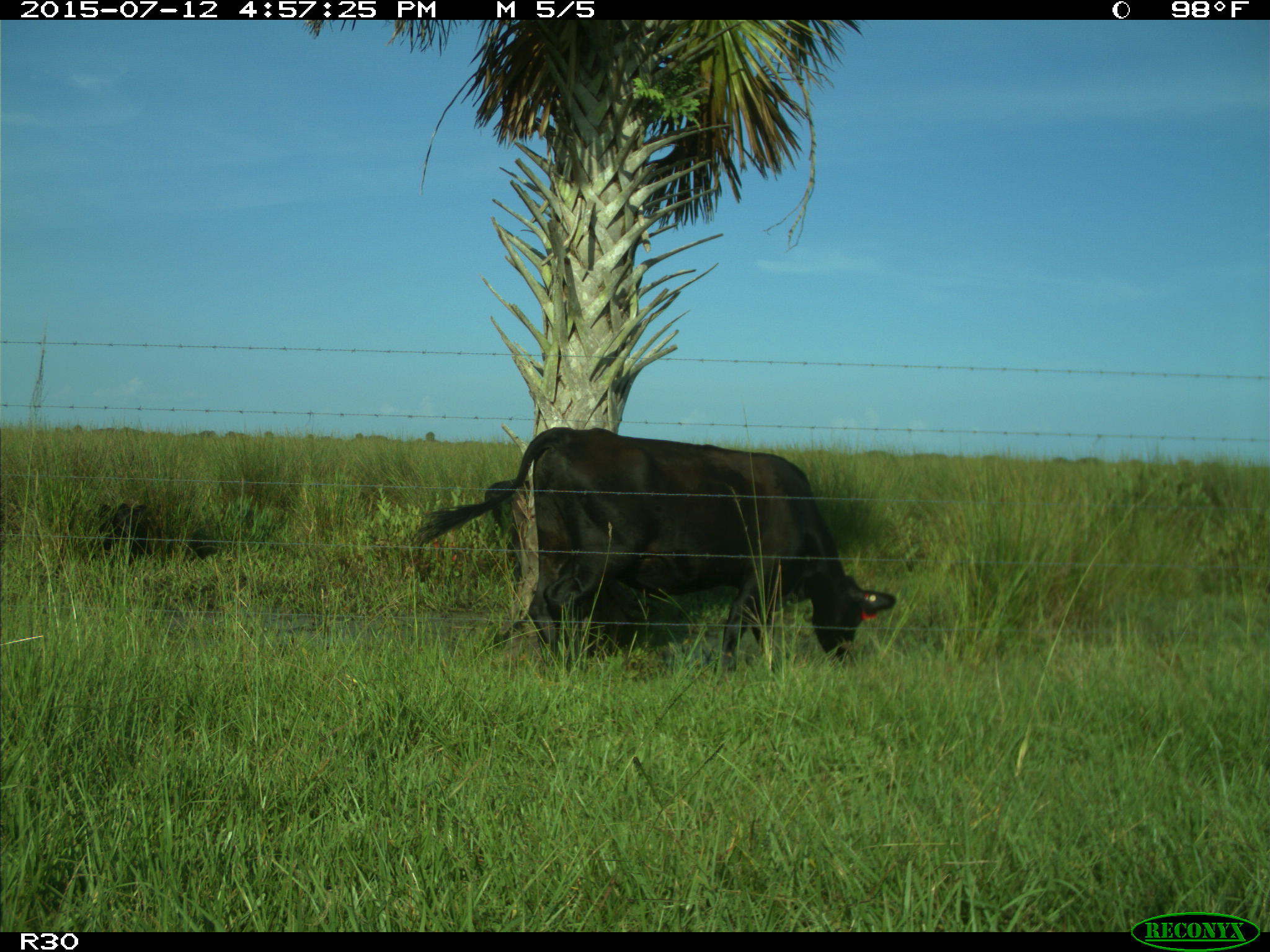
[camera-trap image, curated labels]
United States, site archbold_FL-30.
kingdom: Animalia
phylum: Chordata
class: Mammalia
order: Artiodactyla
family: Bovidae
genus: Bos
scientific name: Bos taurus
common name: domestic cow